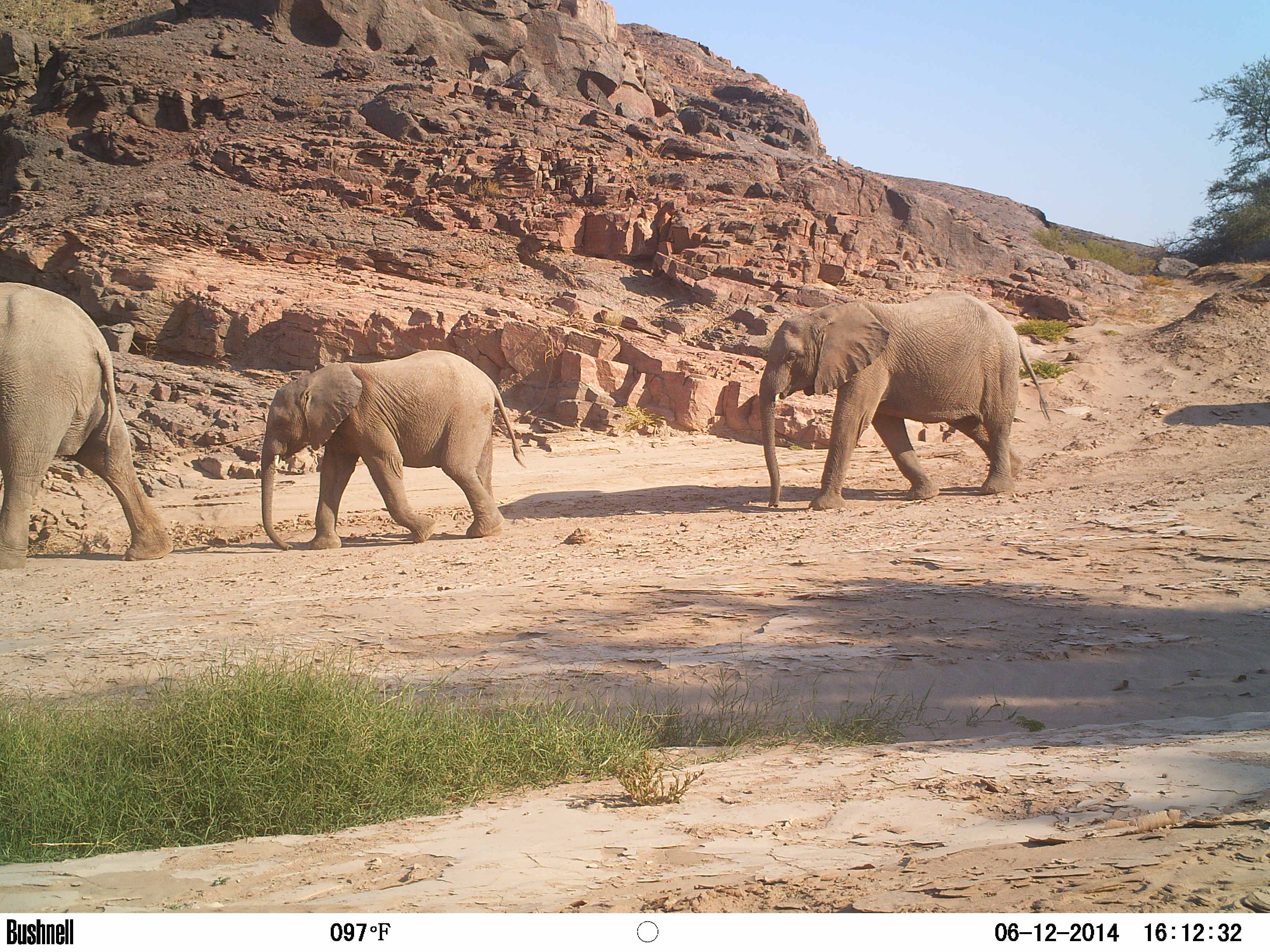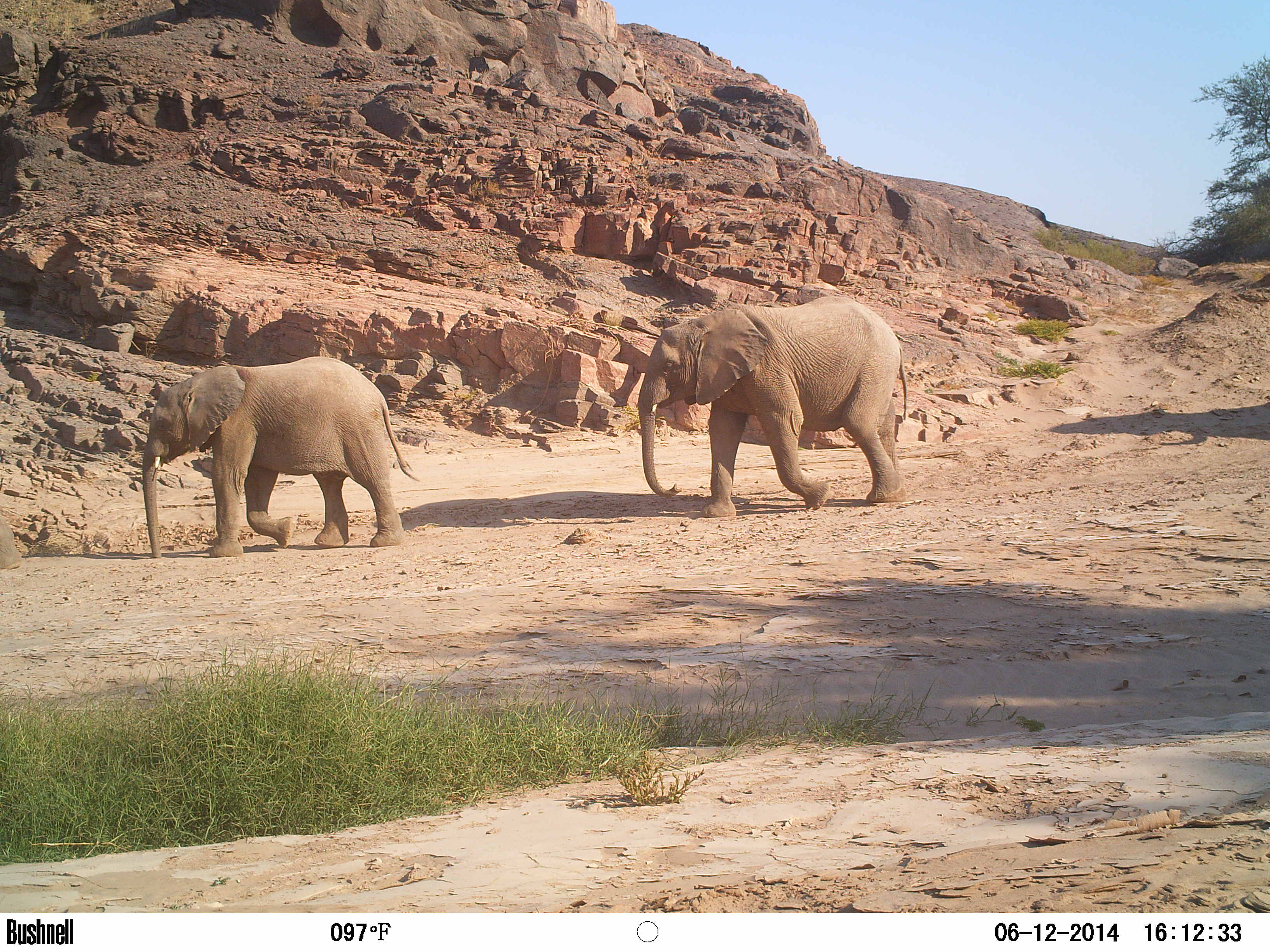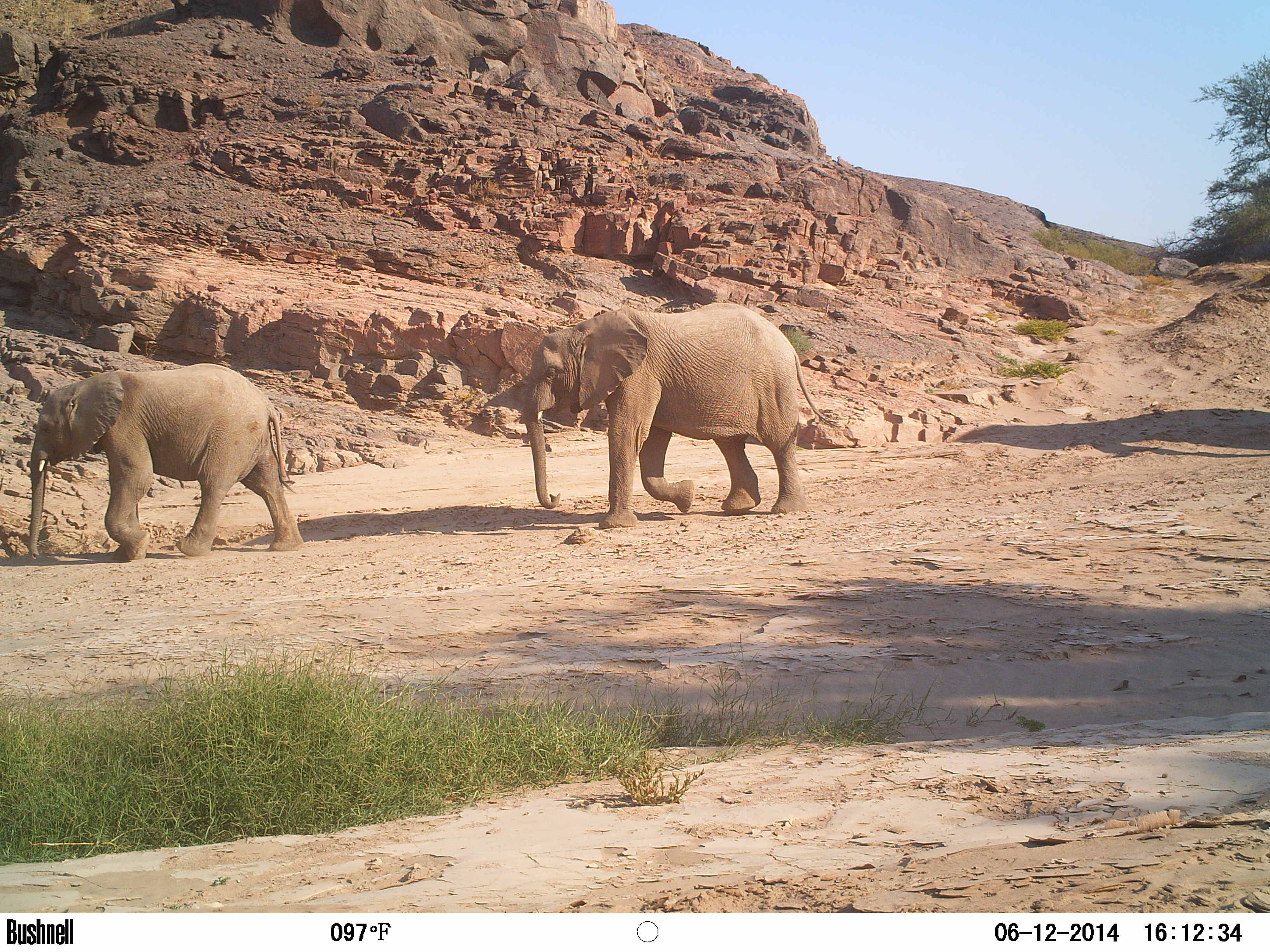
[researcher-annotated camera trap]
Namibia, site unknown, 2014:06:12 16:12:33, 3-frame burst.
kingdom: Animalia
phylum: Chordata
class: Mammalia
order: Proboscidea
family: Elephantidae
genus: Loxodonta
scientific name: Loxodonta africana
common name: african elephant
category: loxodanta africana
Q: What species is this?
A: Loxodanta africana (african elephant) (Loxodonta africana).